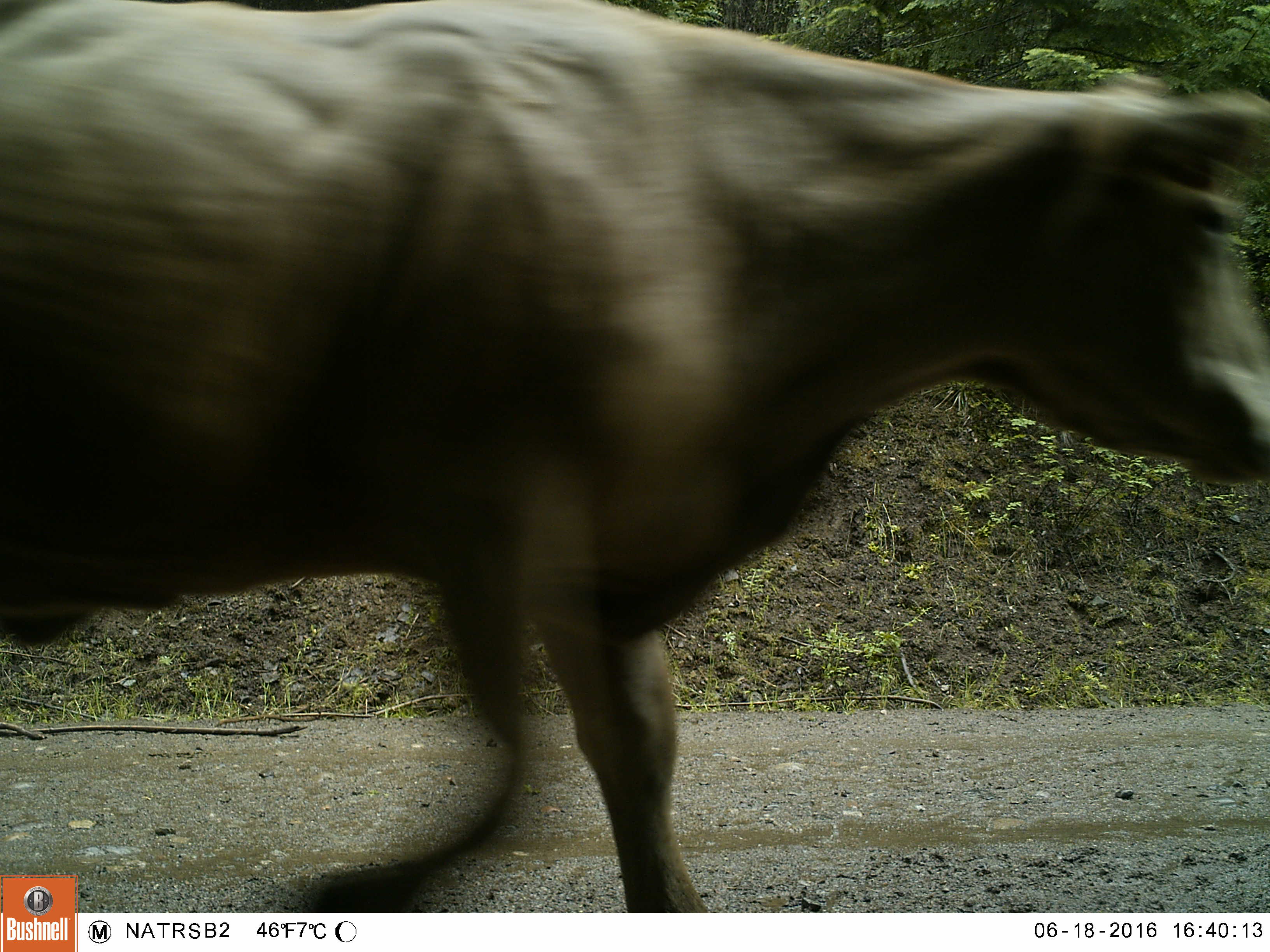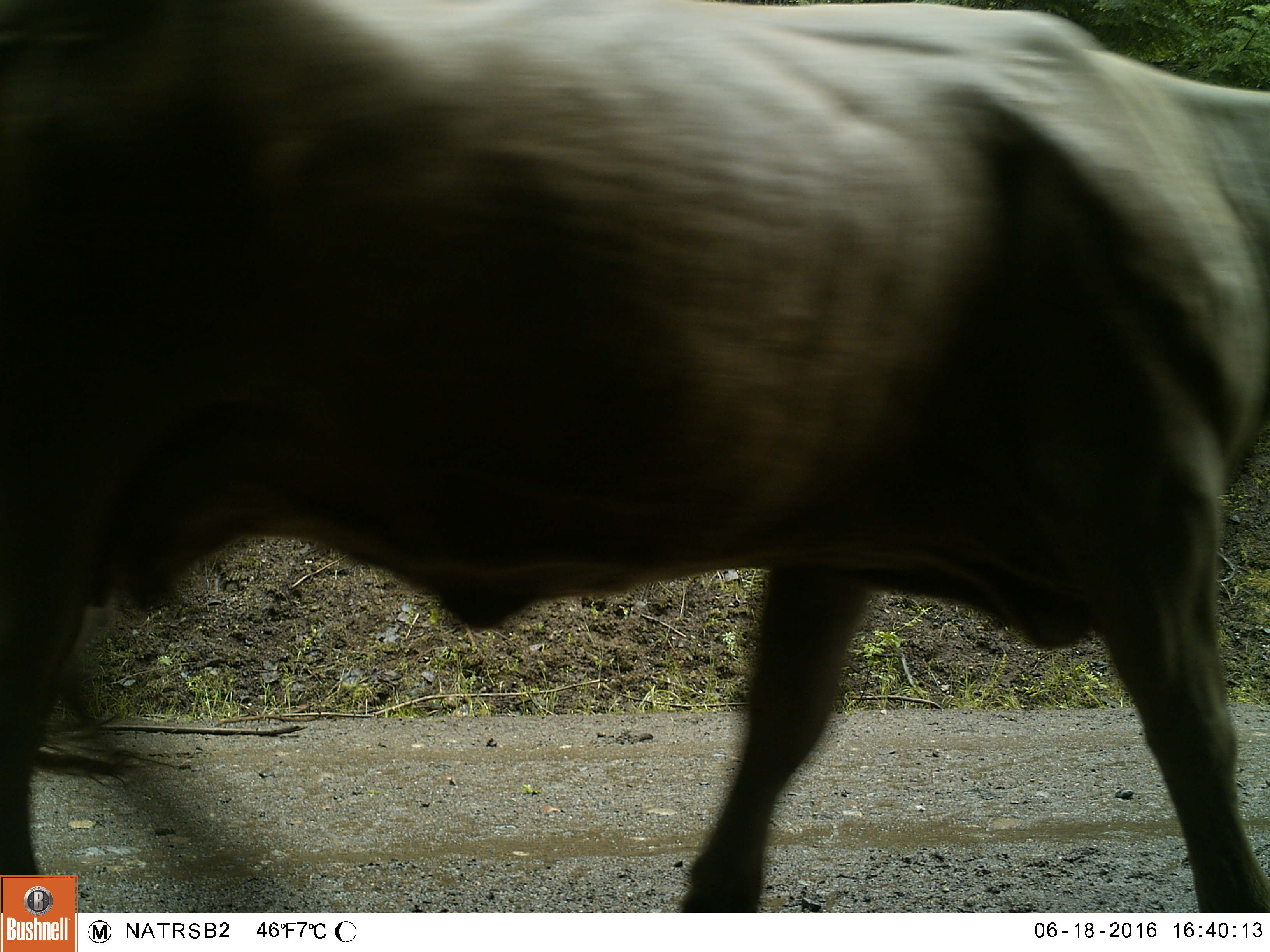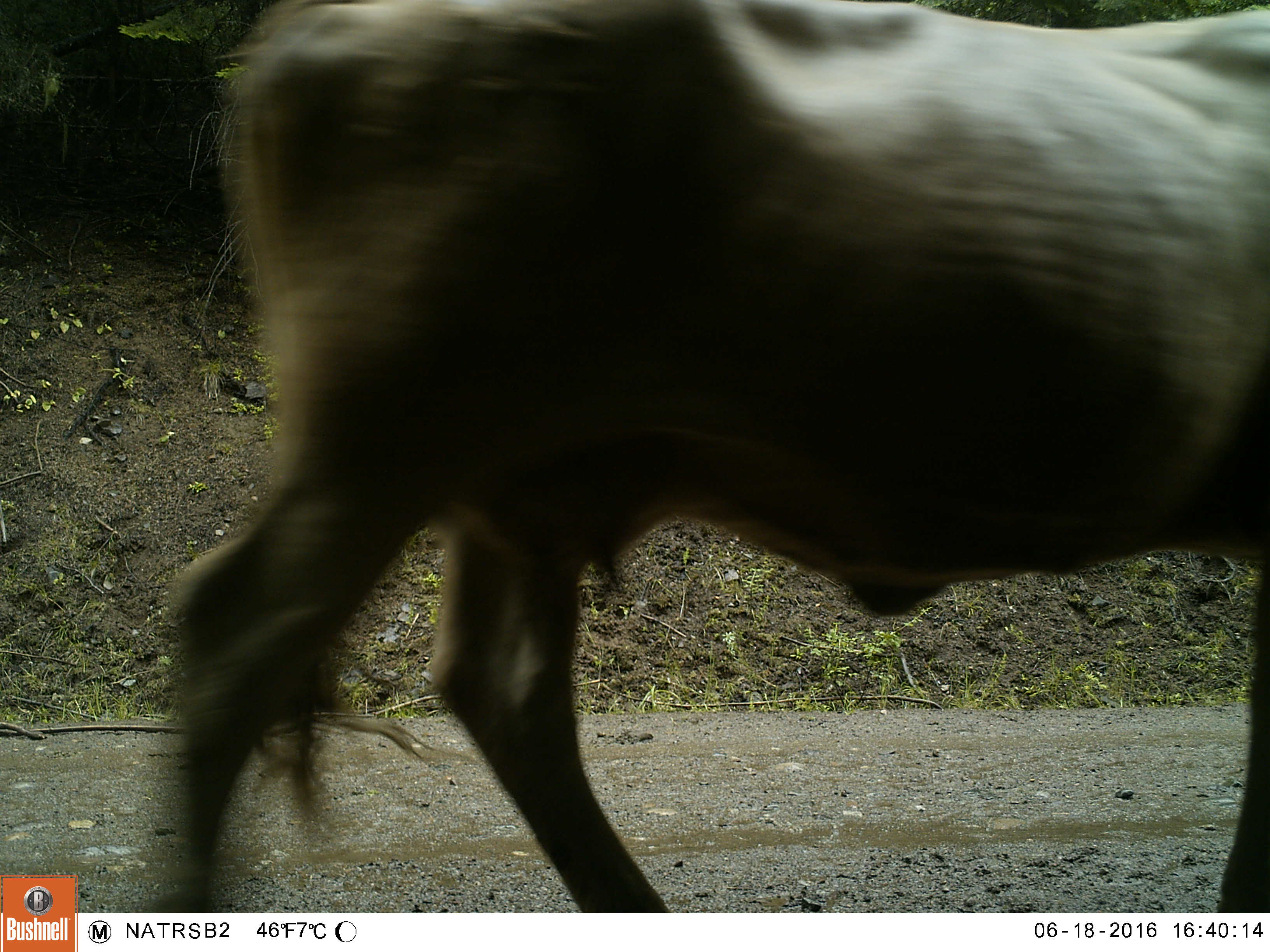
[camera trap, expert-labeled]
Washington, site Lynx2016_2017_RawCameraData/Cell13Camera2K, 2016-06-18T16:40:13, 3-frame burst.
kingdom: Animalia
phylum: Chordata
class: Mammalia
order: Artiodactyla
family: Bovidae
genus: Bos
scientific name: Bos taurus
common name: domestic cattle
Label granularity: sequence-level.